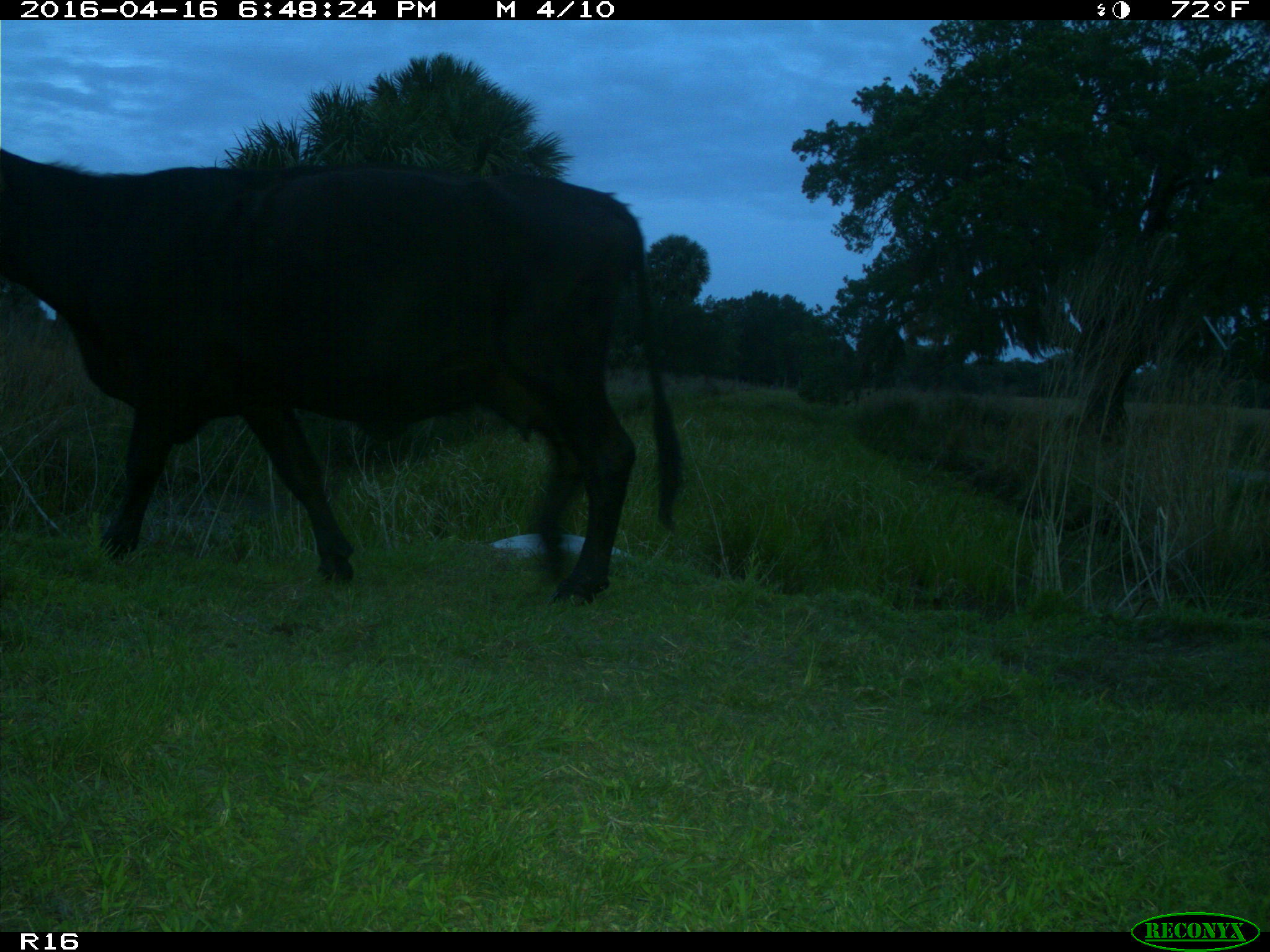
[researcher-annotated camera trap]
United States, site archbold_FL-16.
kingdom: Animalia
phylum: Chordata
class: Mammalia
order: Artiodactyla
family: Bovidae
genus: Bos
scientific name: Bos taurus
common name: domestic cow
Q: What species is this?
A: Bos taurus (domestic cow).